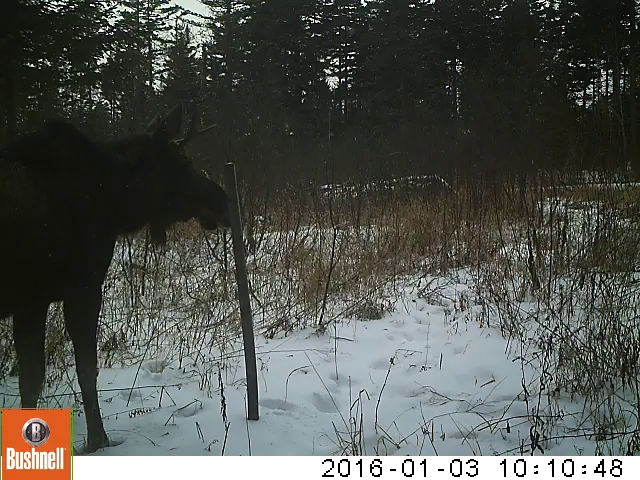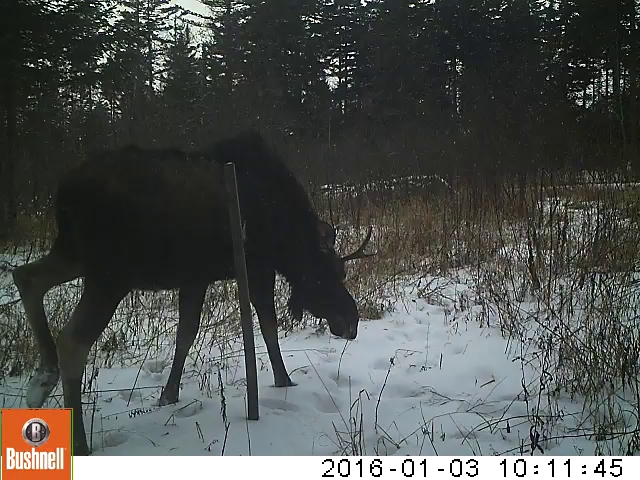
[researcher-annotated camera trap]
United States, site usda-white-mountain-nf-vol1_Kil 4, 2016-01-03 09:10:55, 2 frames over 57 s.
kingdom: Animalia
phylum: Chordata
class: Mammalia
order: Artiodactyla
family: Cervidae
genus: Alces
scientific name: Alces alces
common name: moose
Moose (Alces alces).